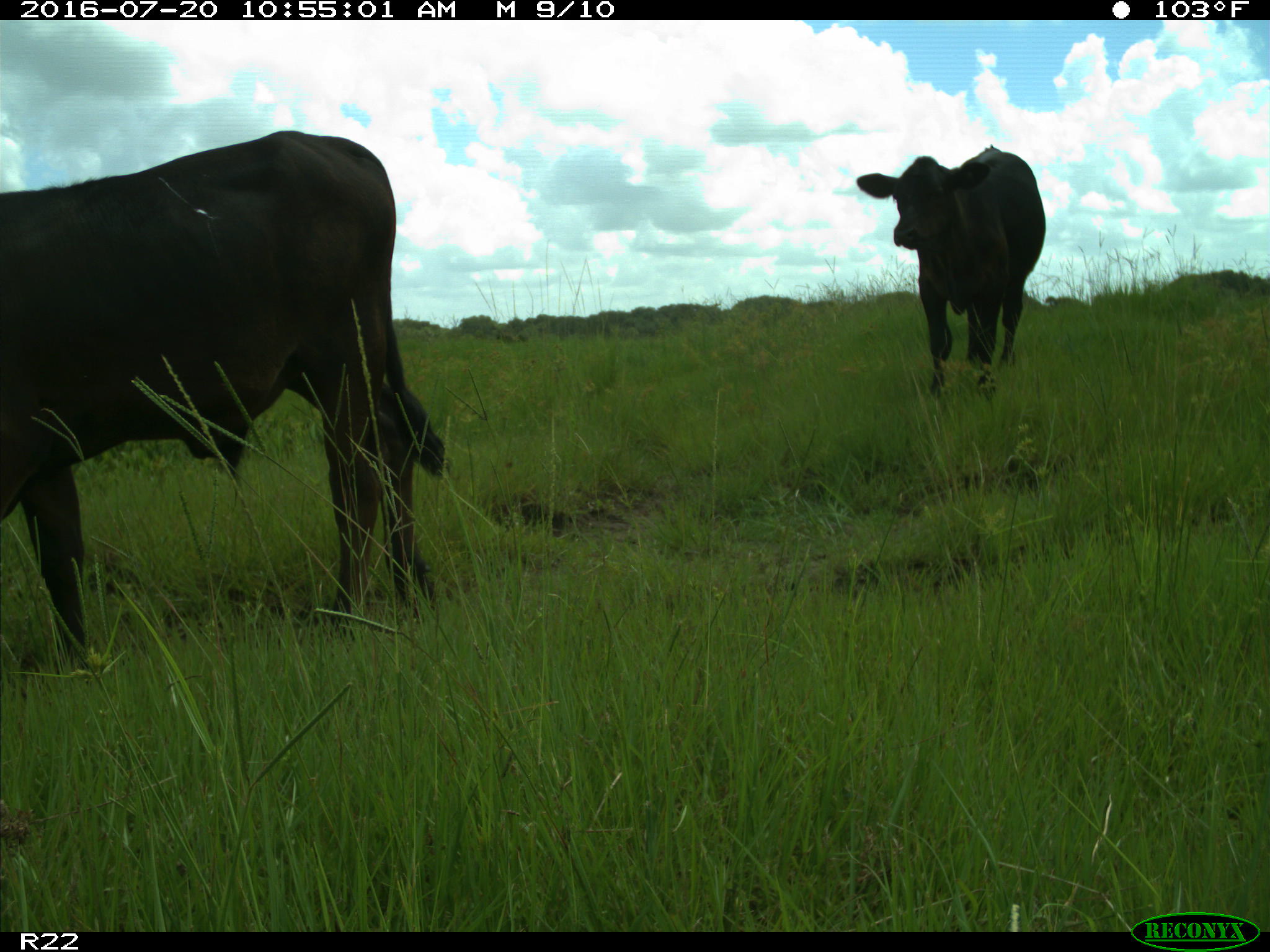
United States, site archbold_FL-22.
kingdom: Animalia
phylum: Chordata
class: Mammalia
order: Artiodactyla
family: Bovidae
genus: Bos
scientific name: Bos taurus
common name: domestic cow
Bos taurus (domestic cow).